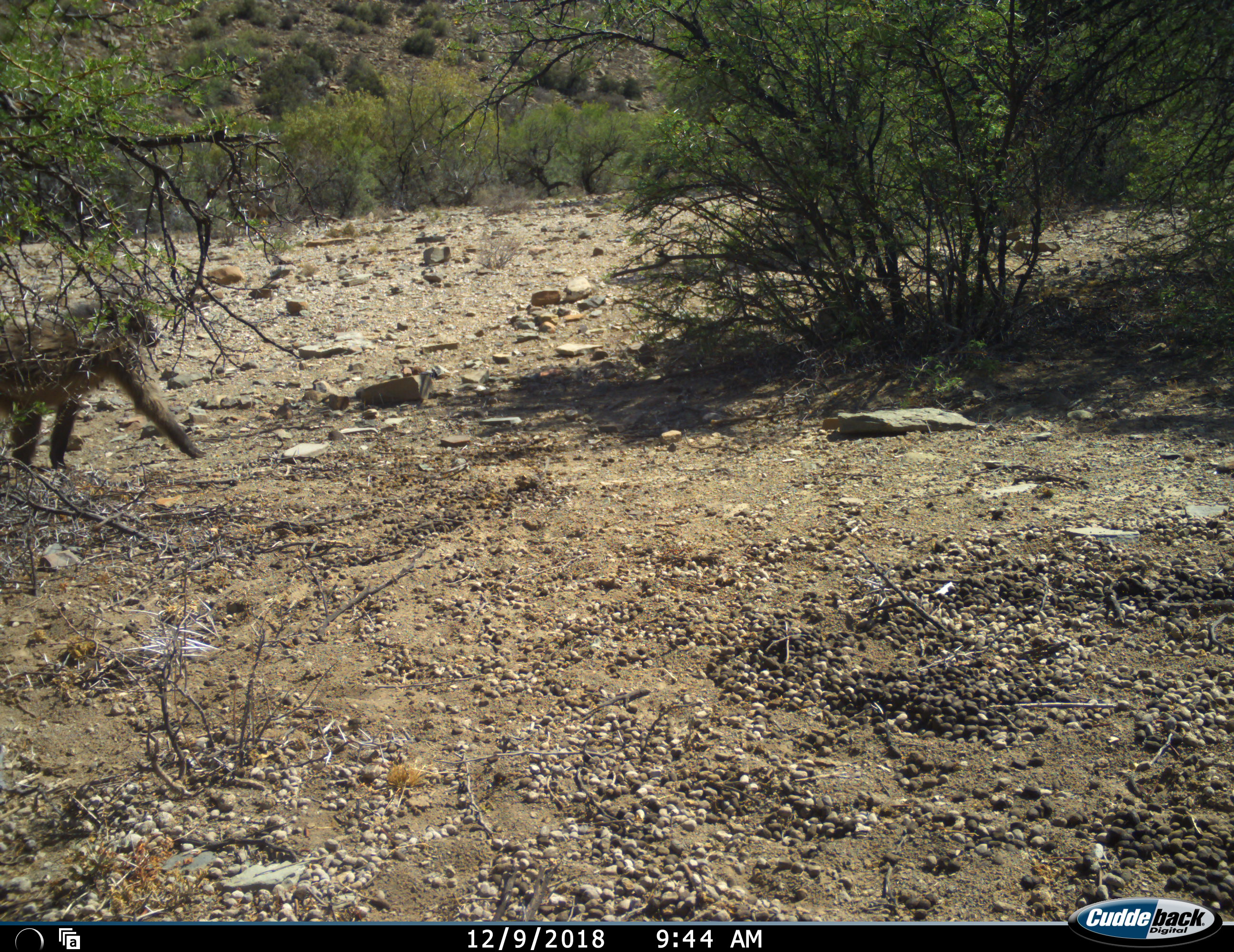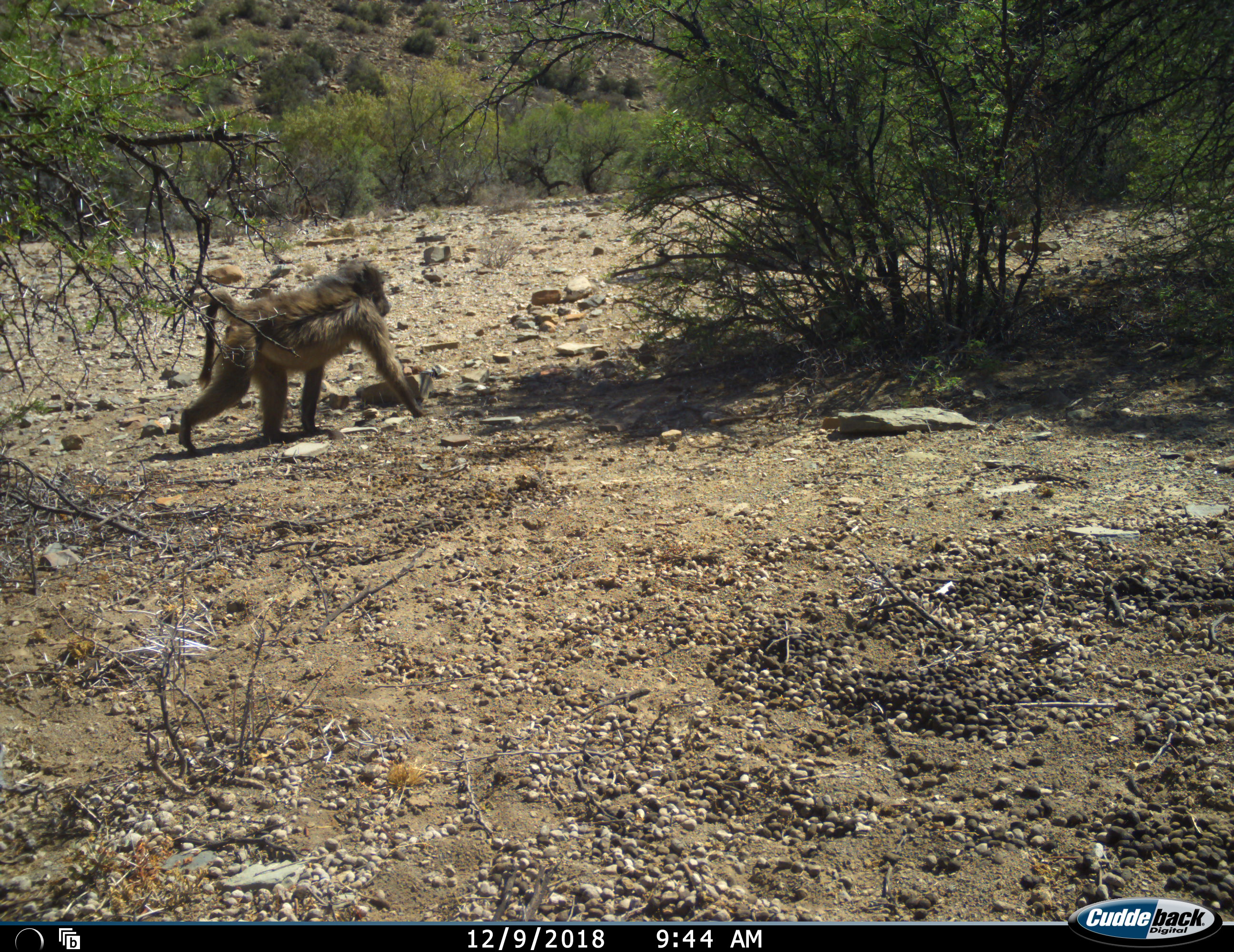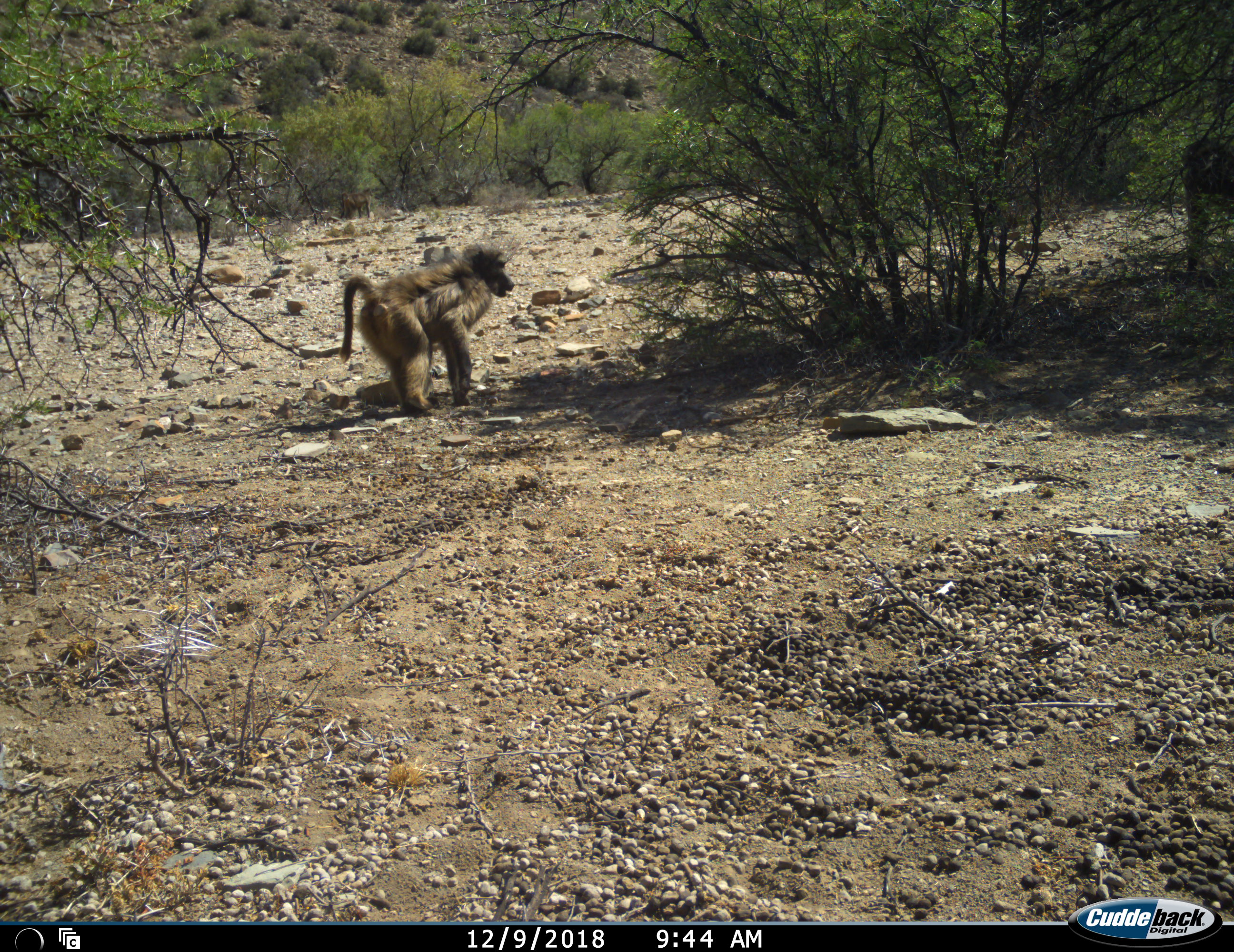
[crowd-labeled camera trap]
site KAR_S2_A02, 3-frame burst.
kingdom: Animalia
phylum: Chordata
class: Mammalia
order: Primates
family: Cercopithecidae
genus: Papio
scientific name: Papio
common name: baboon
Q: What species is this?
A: Baboon (Papio).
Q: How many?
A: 2.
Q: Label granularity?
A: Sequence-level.